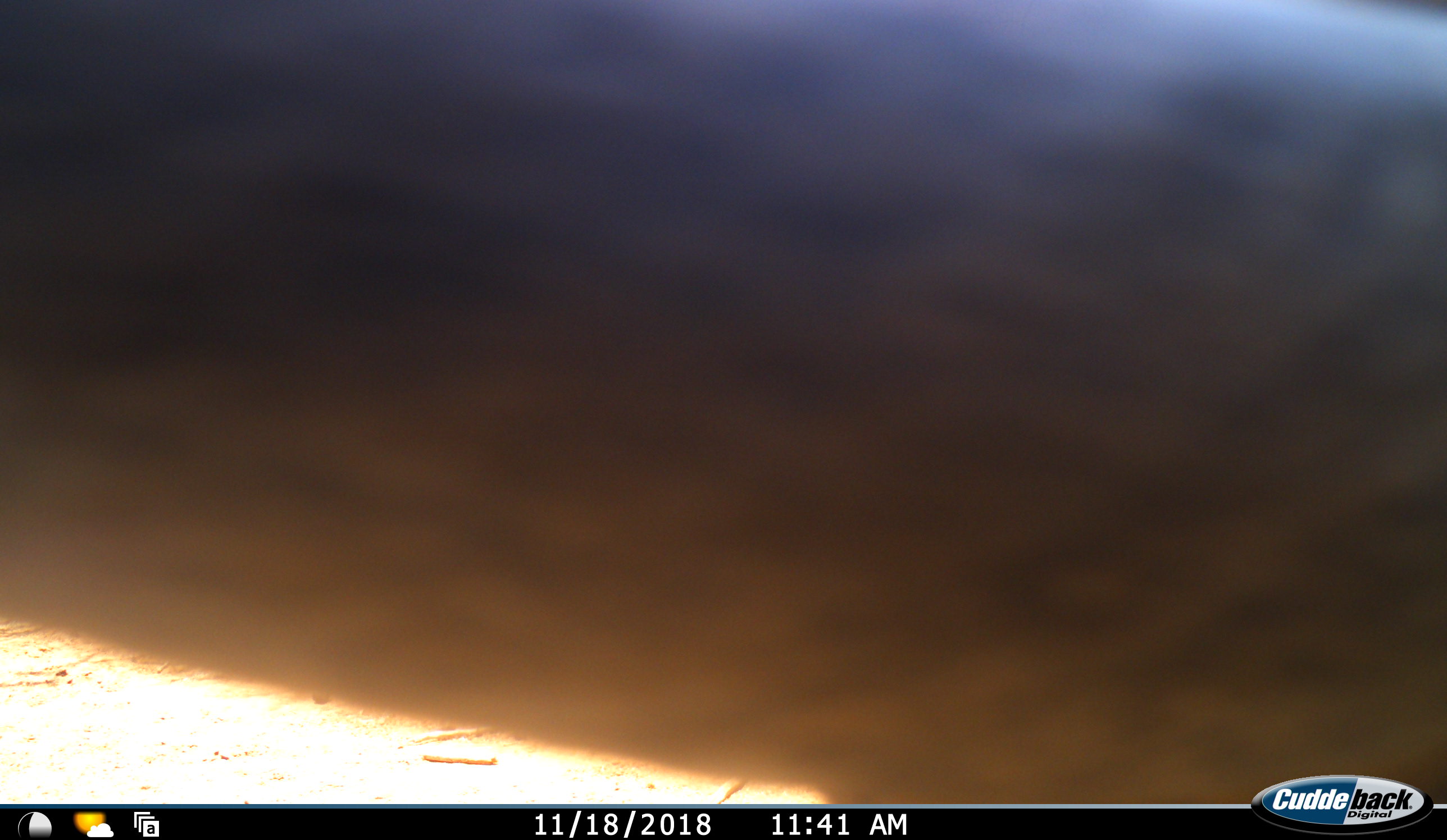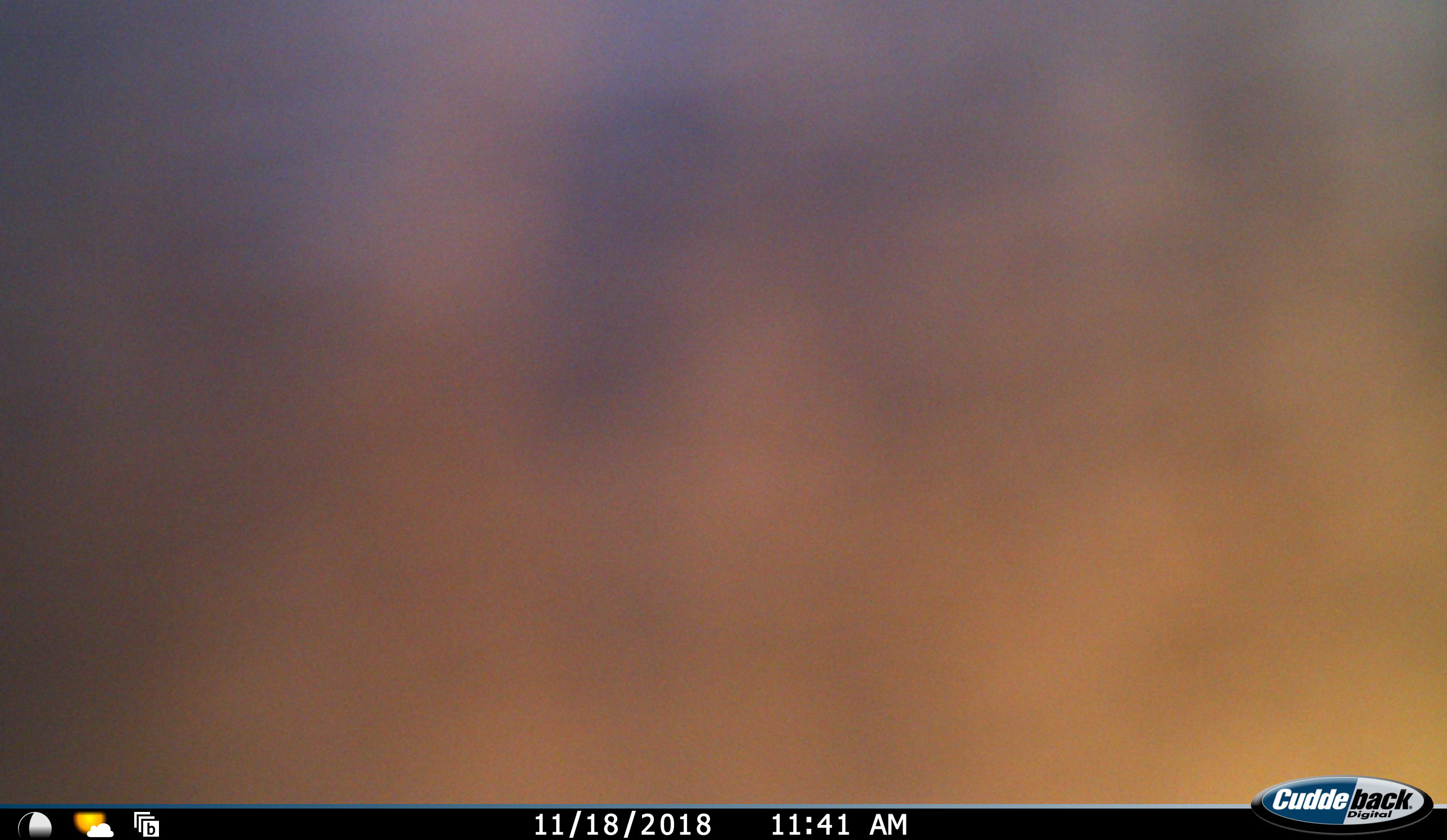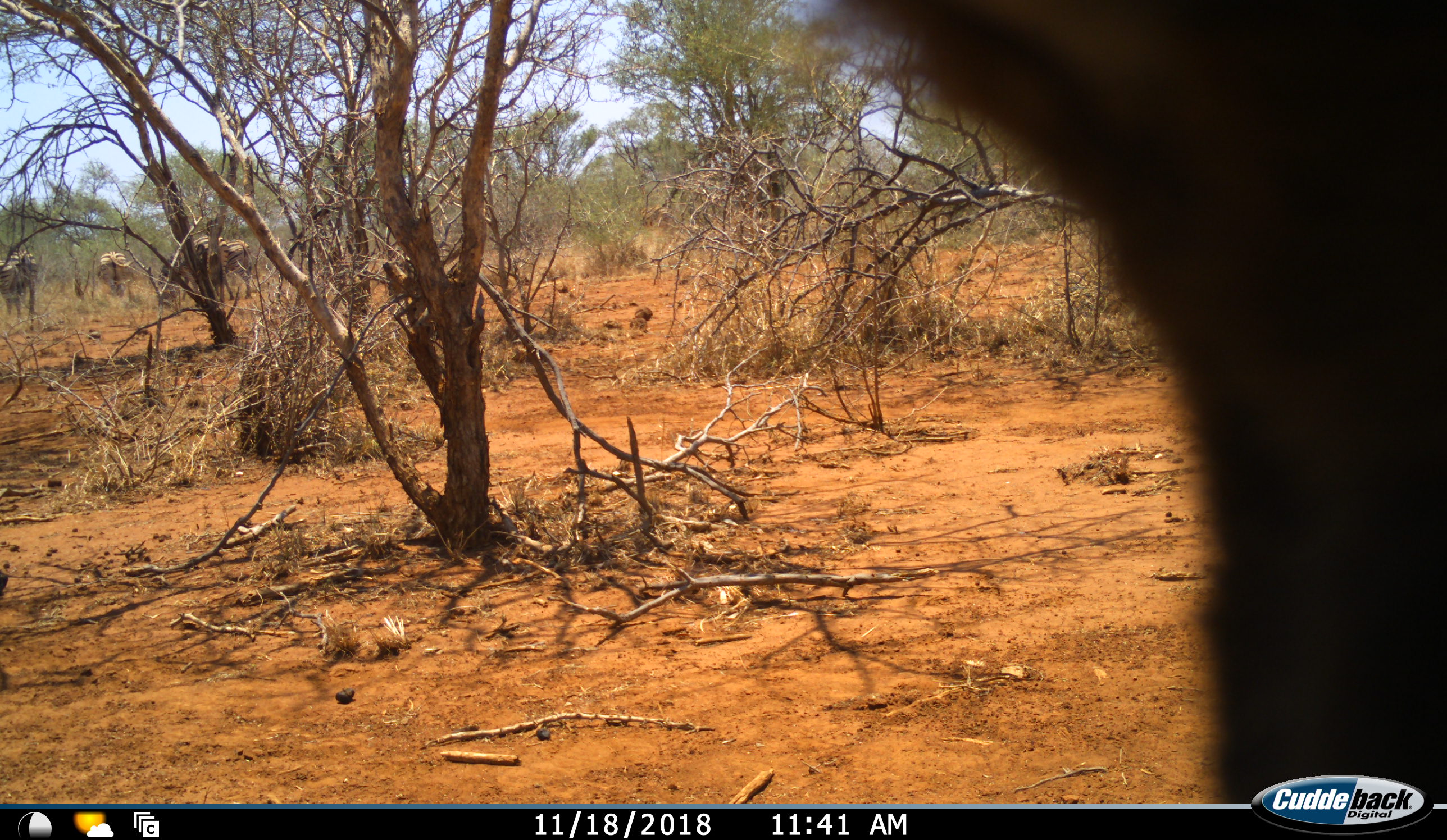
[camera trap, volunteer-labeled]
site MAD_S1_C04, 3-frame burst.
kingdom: Animalia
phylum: Chordata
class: Mammalia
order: Perissodactyla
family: Equidae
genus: Equus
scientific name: Equus quagga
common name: plains zebra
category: zebraplains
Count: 4.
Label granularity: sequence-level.